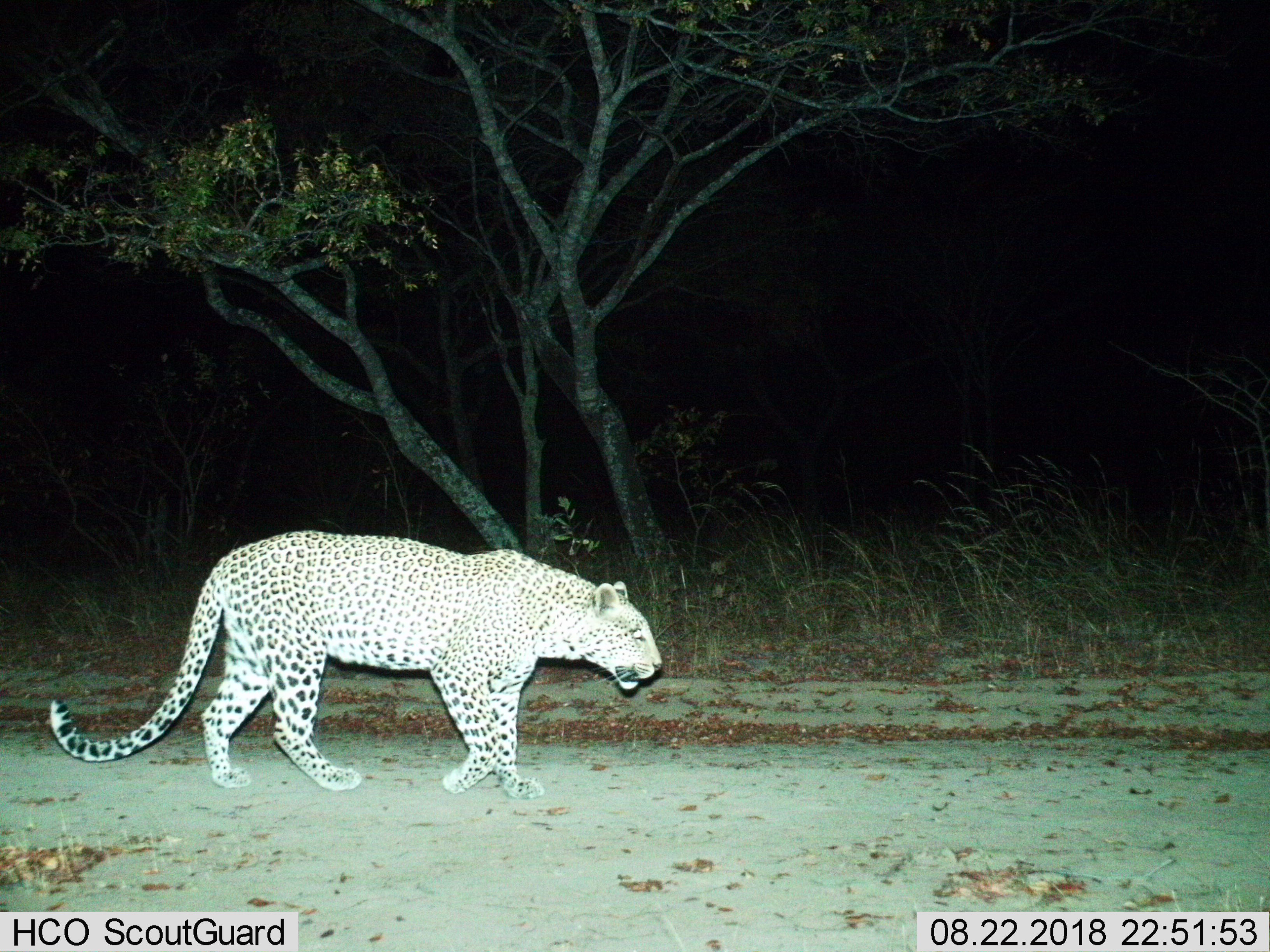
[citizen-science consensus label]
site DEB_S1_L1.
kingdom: Animalia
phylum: Chordata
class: Mammalia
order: Carnivora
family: Felidae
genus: Panthera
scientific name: Panthera pardus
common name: leopard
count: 1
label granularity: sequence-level